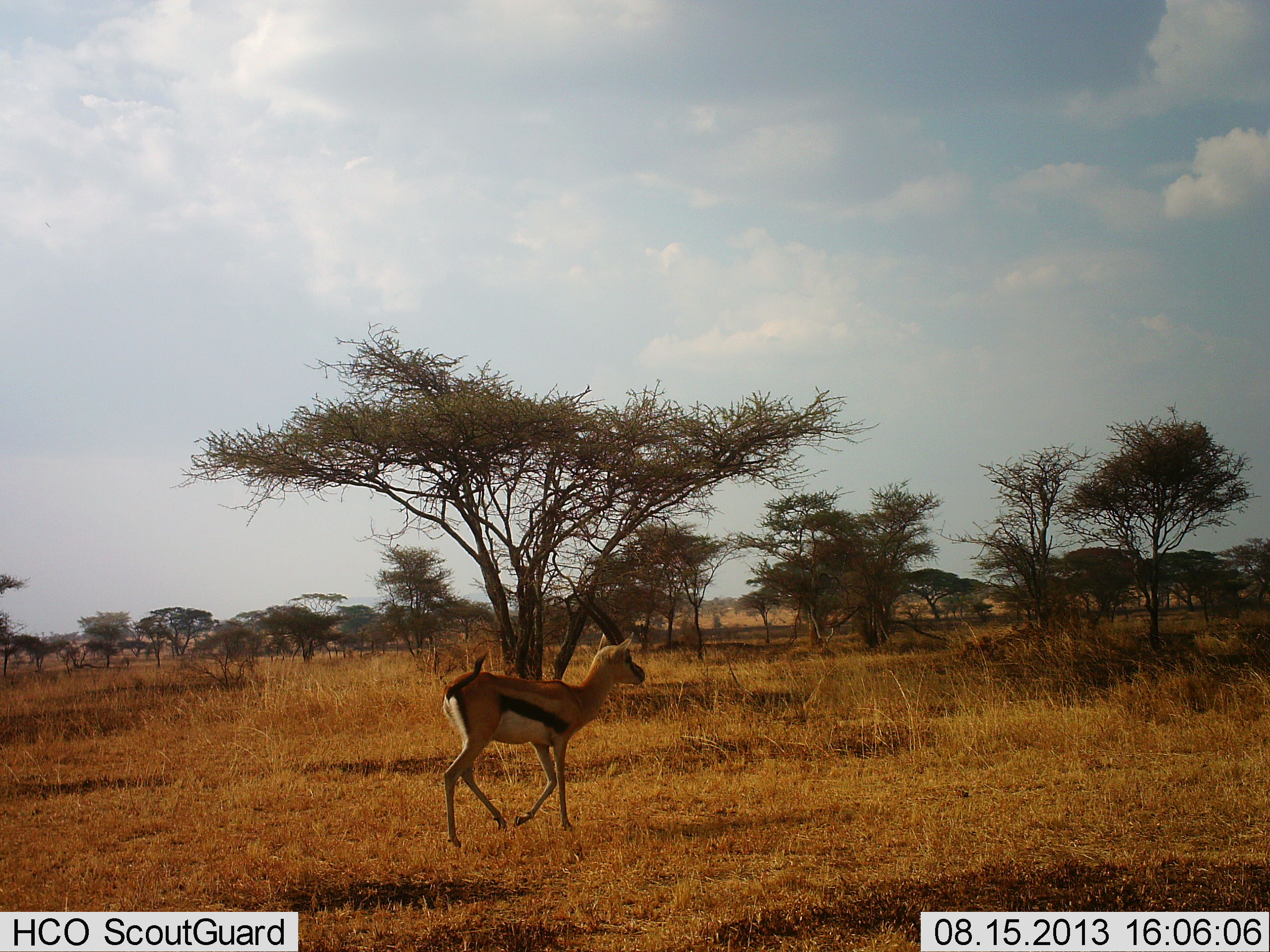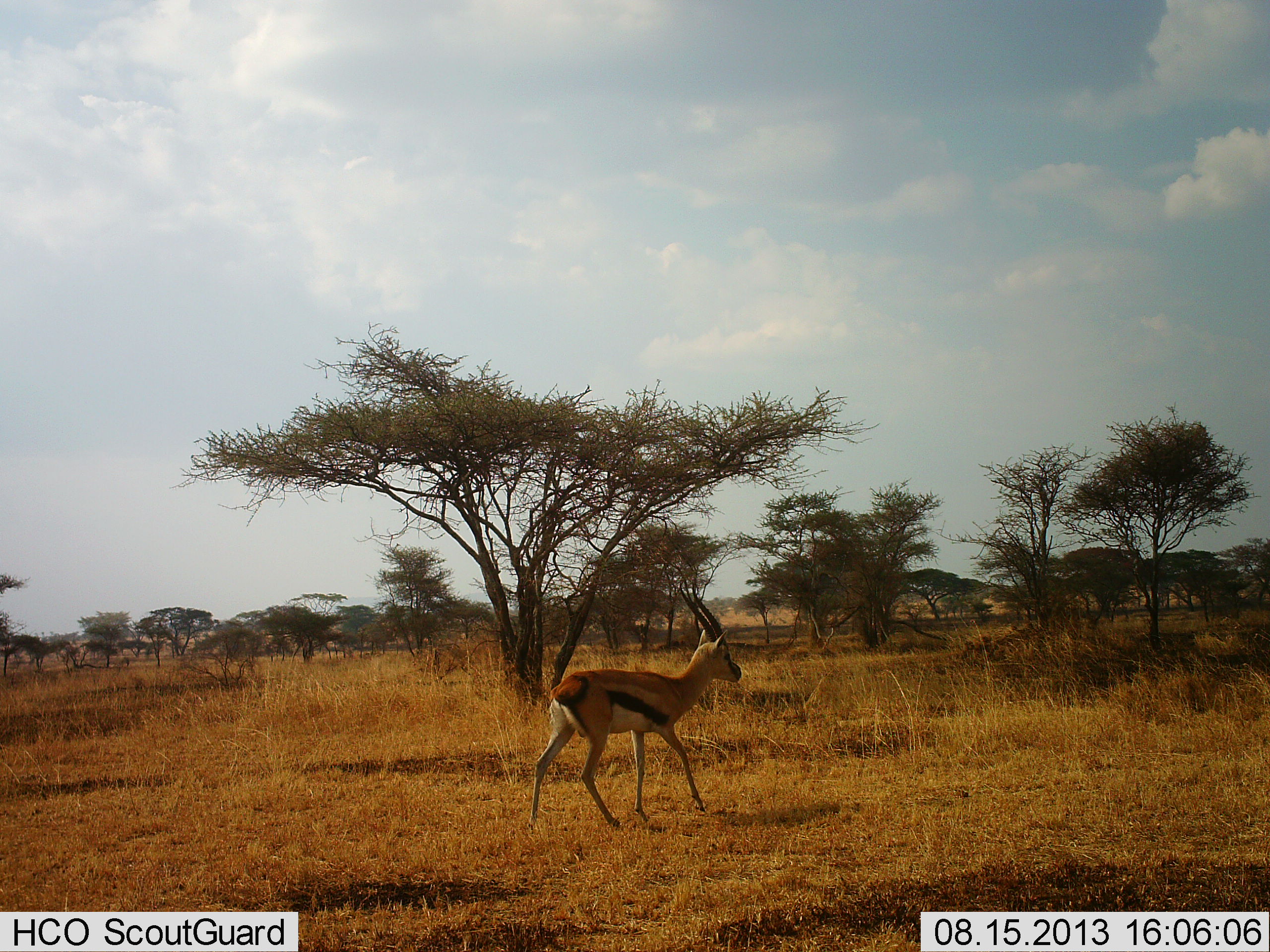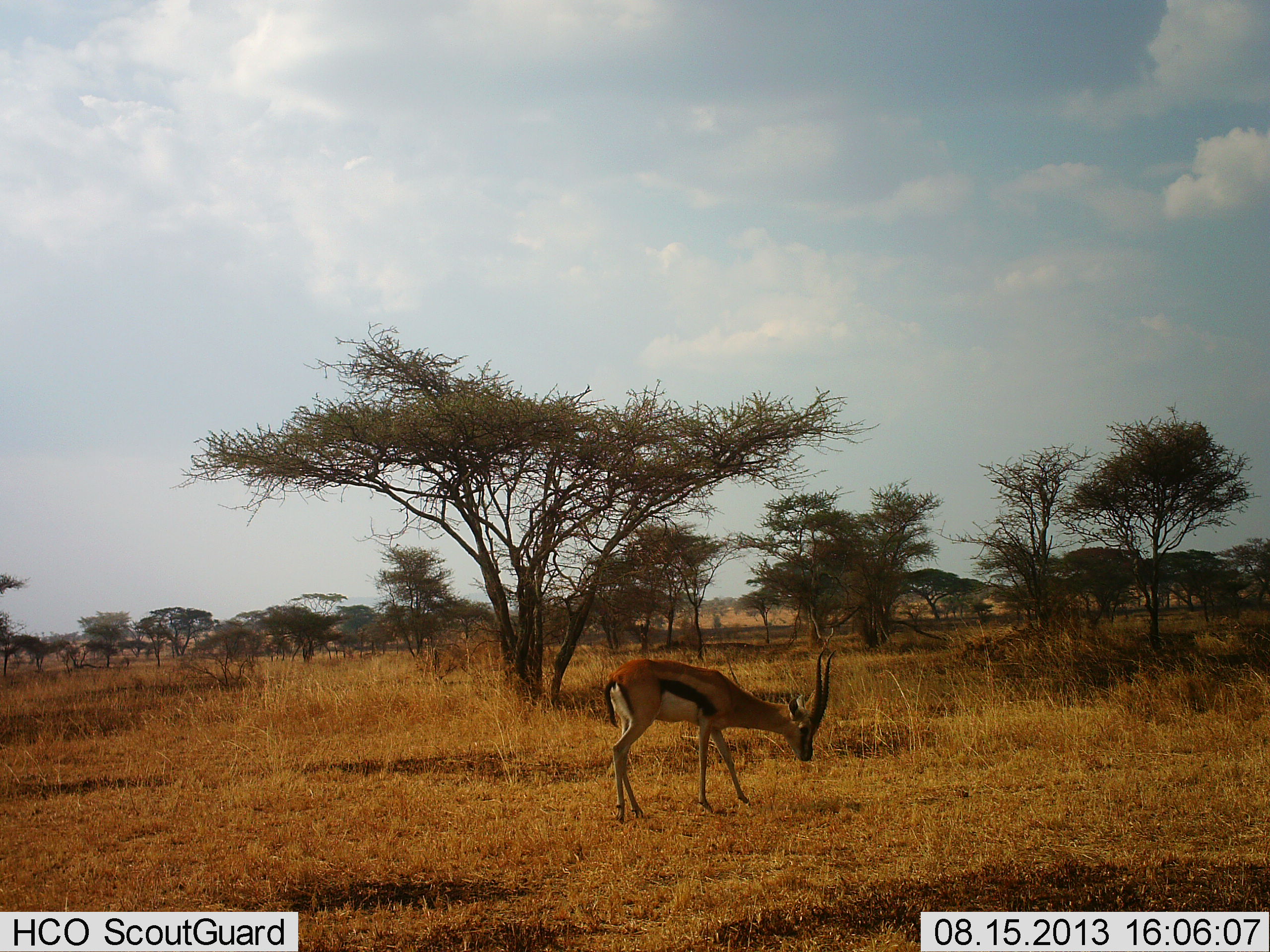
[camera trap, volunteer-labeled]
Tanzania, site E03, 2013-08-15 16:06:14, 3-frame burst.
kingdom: Animalia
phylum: Chordata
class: Mammalia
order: Artiodactyla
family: Bovidae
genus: Eudorcas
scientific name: Eudorcas thomsonii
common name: thomson's gazelle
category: gazellethomsons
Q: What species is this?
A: Gazellethomsons (thomson's gazelle) (Eudorcas thomsonii).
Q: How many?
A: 1.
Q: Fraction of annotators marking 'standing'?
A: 0%.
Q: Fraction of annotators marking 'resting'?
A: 0%.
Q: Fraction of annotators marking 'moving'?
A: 89%.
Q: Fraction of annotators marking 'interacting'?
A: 0%.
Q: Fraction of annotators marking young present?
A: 0%.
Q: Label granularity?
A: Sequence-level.